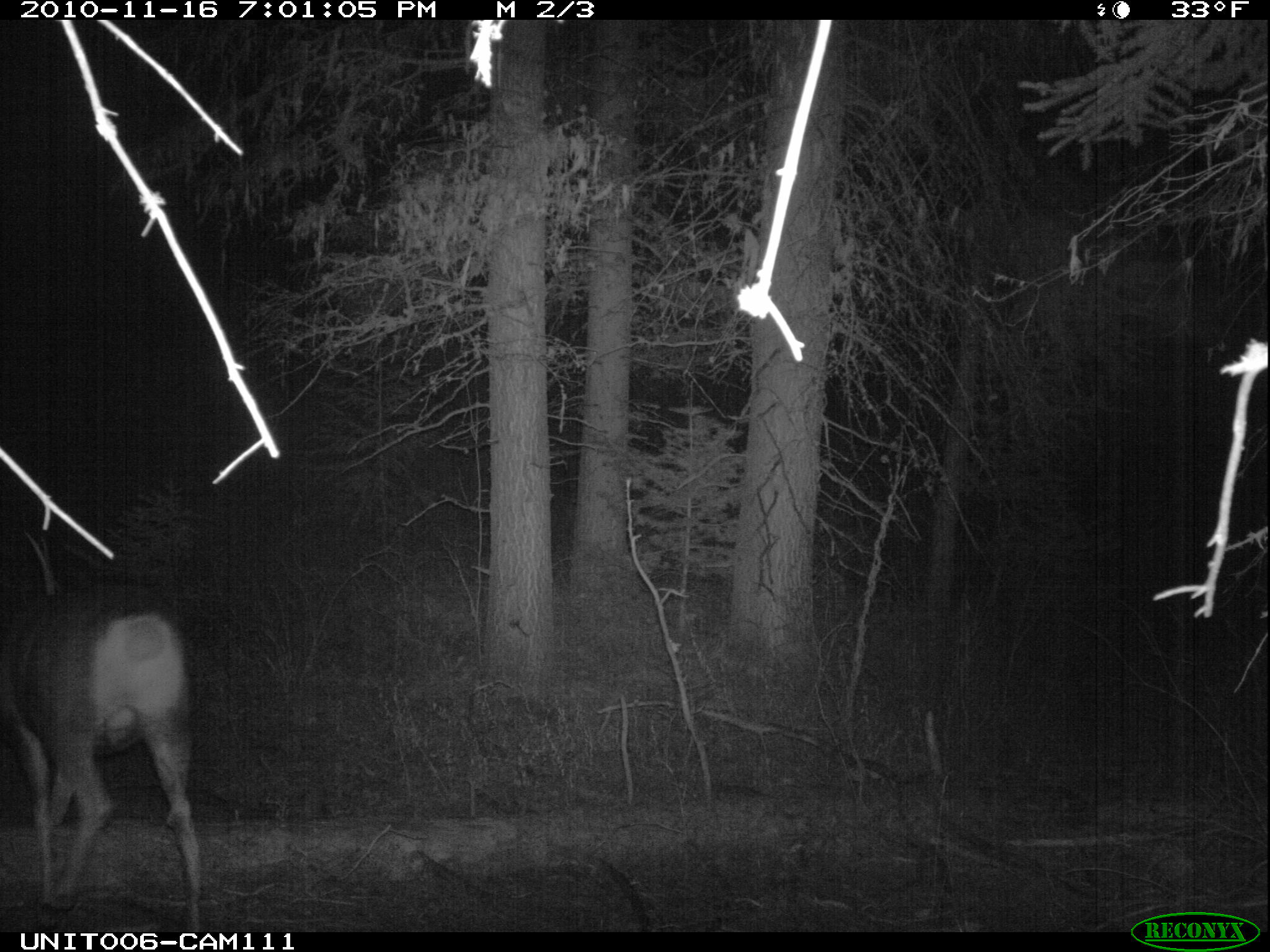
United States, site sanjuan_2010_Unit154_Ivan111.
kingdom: Animalia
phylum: Chordata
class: Mammalia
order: Artiodactyla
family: Cervidae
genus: Odocoileus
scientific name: Odocoileus hemionus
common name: mule deer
Odocoileus hemionus (mule deer).